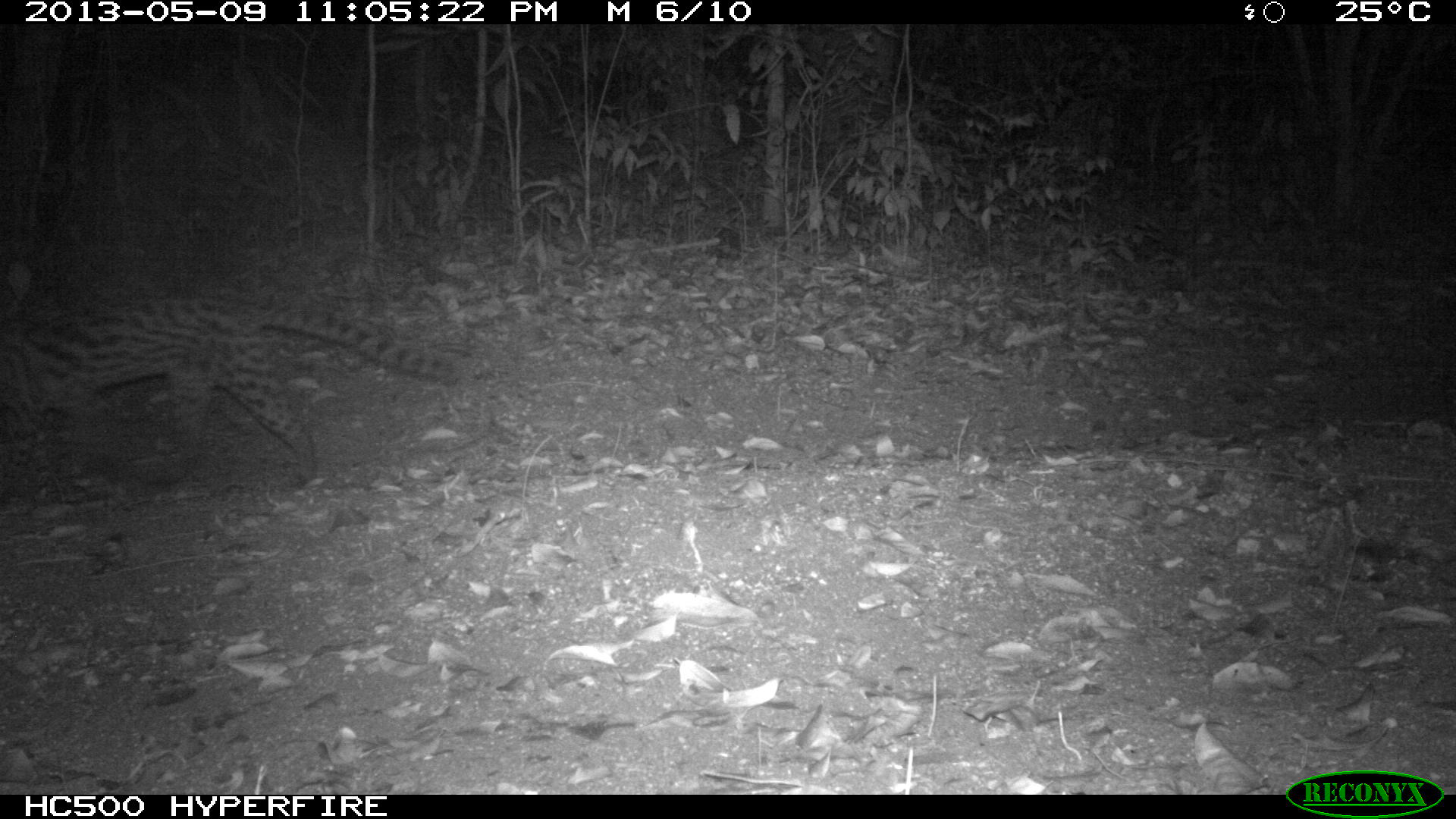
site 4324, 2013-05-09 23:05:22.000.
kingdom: Animalia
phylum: Chordata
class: Mammalia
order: Carnivora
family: Felidae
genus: Leopardus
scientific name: Leopardus wiedii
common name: margay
Leopardus wiedii (margay), count 1, sex male.